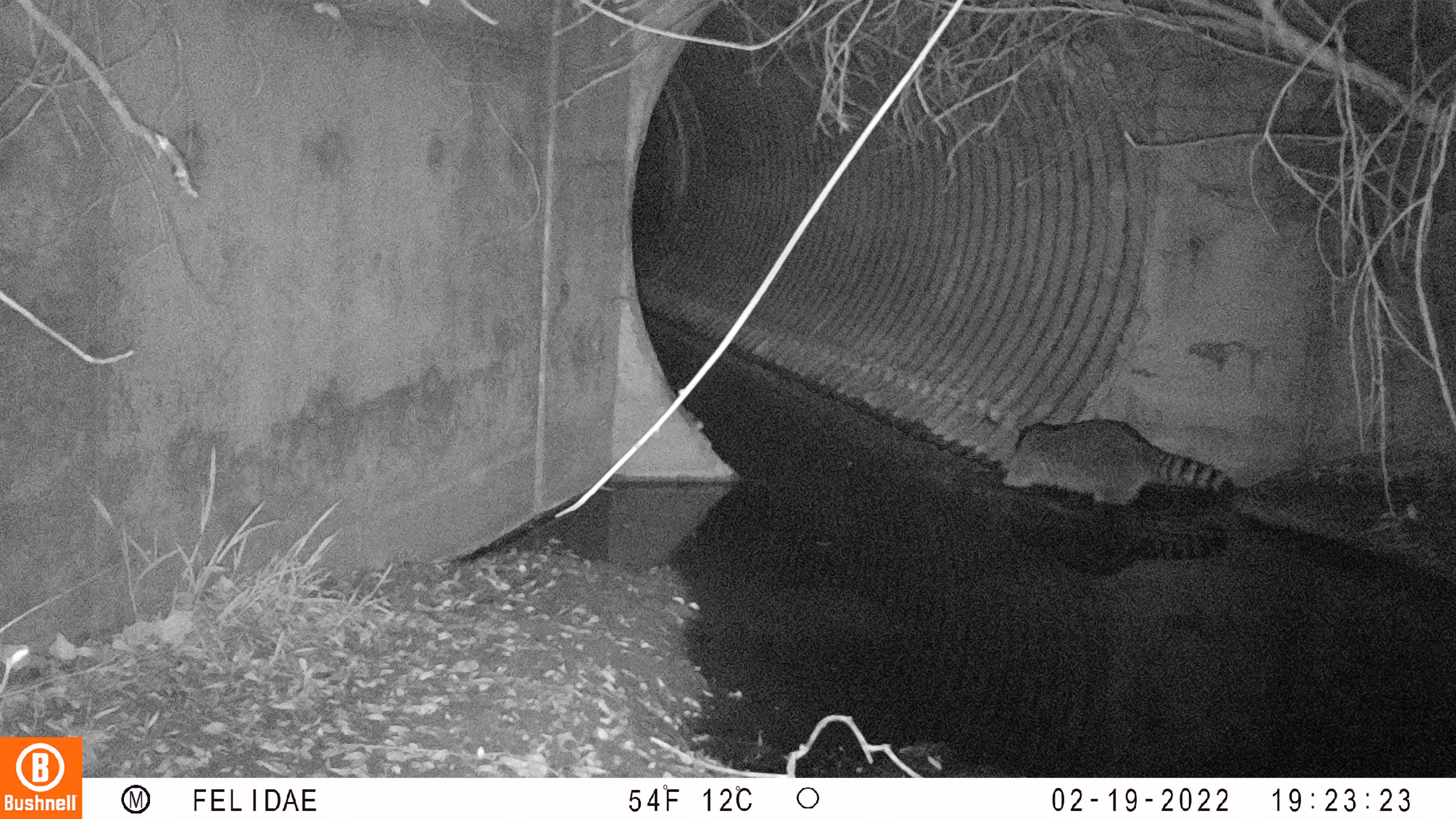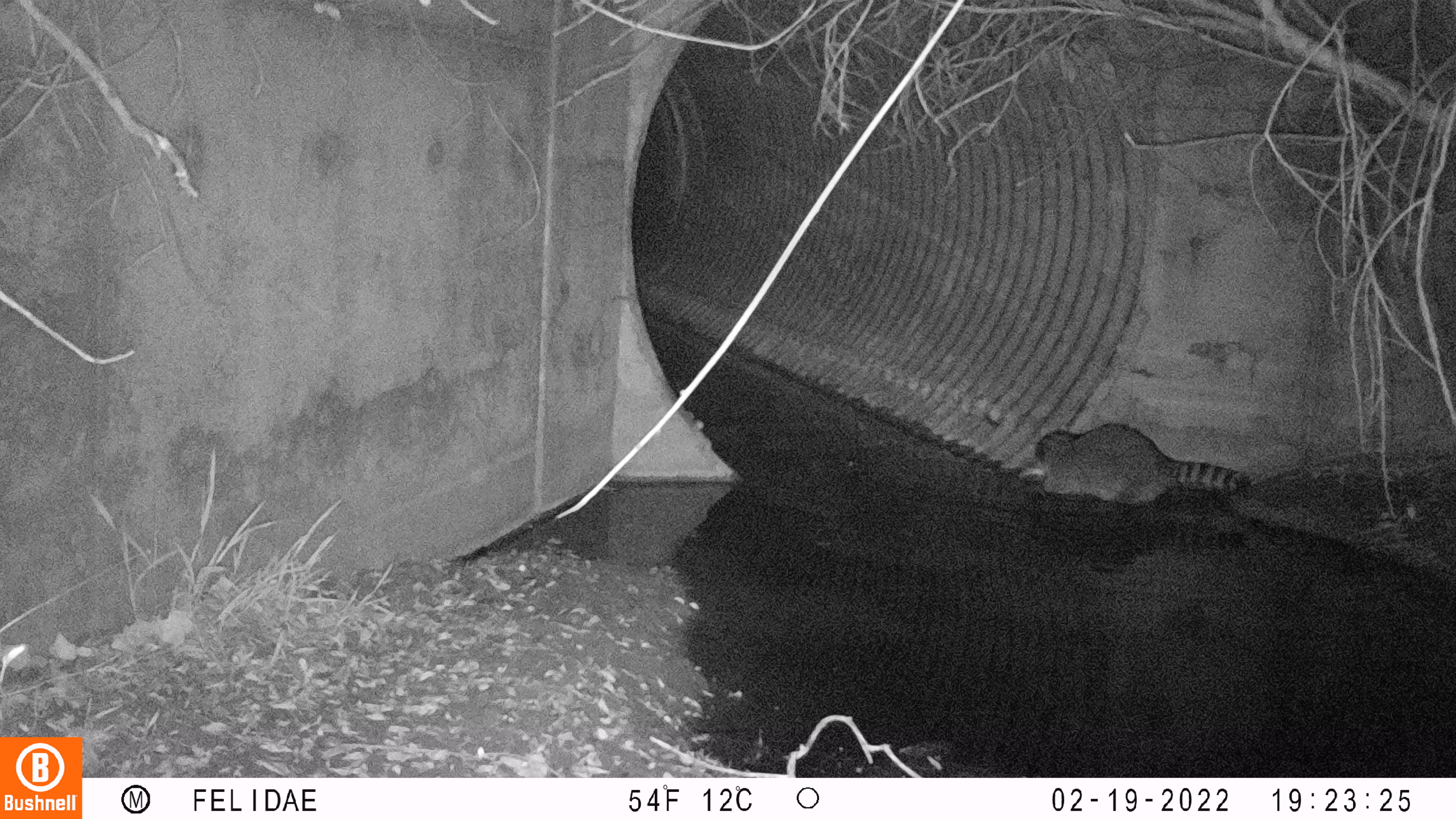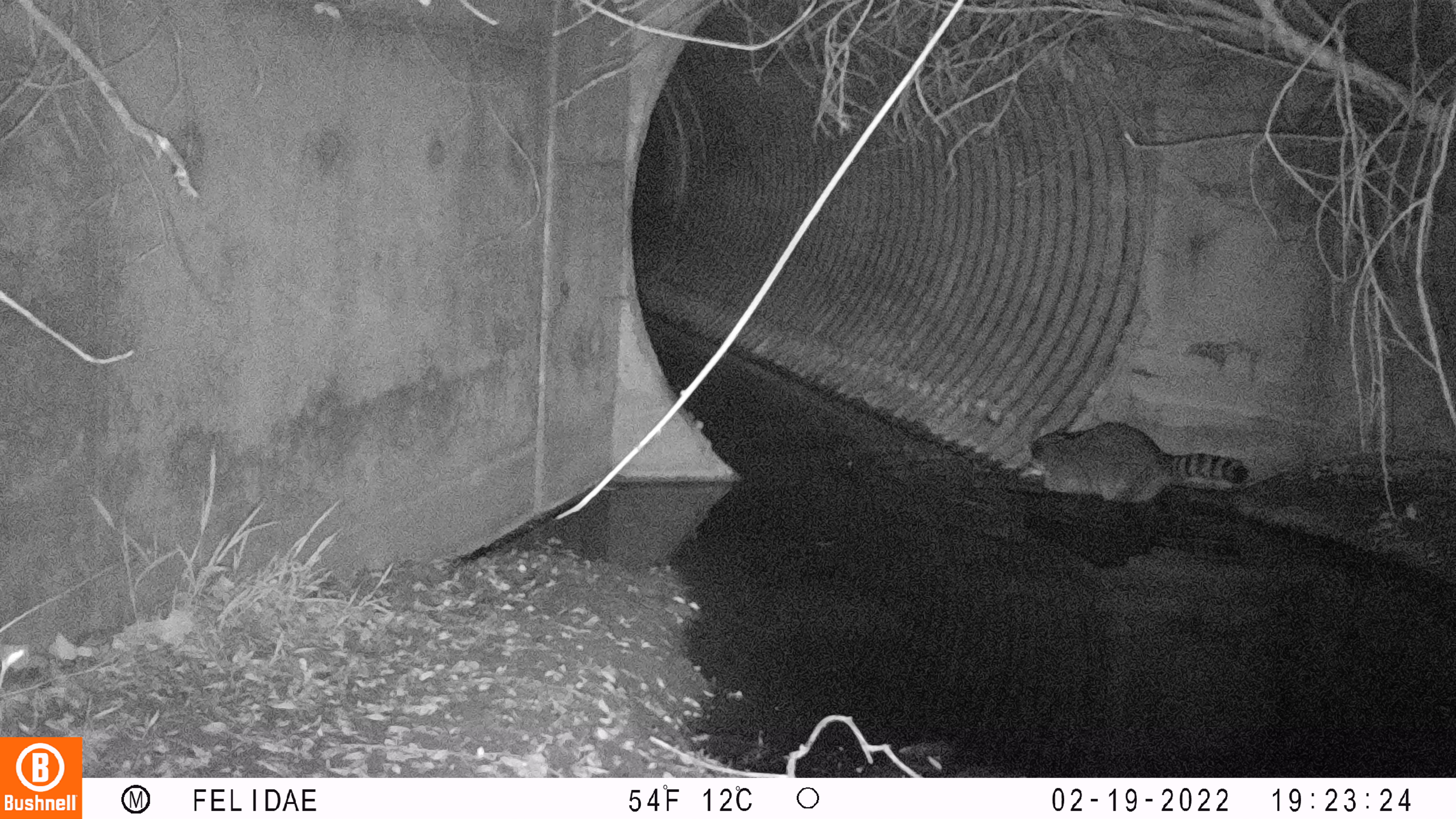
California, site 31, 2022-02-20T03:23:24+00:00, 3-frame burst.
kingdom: Animalia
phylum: Chordata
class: Mammalia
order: Carnivora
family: Procyonidae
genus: Procyon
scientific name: Procyon lotor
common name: raccoon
Raccoon (Procyon lotor).